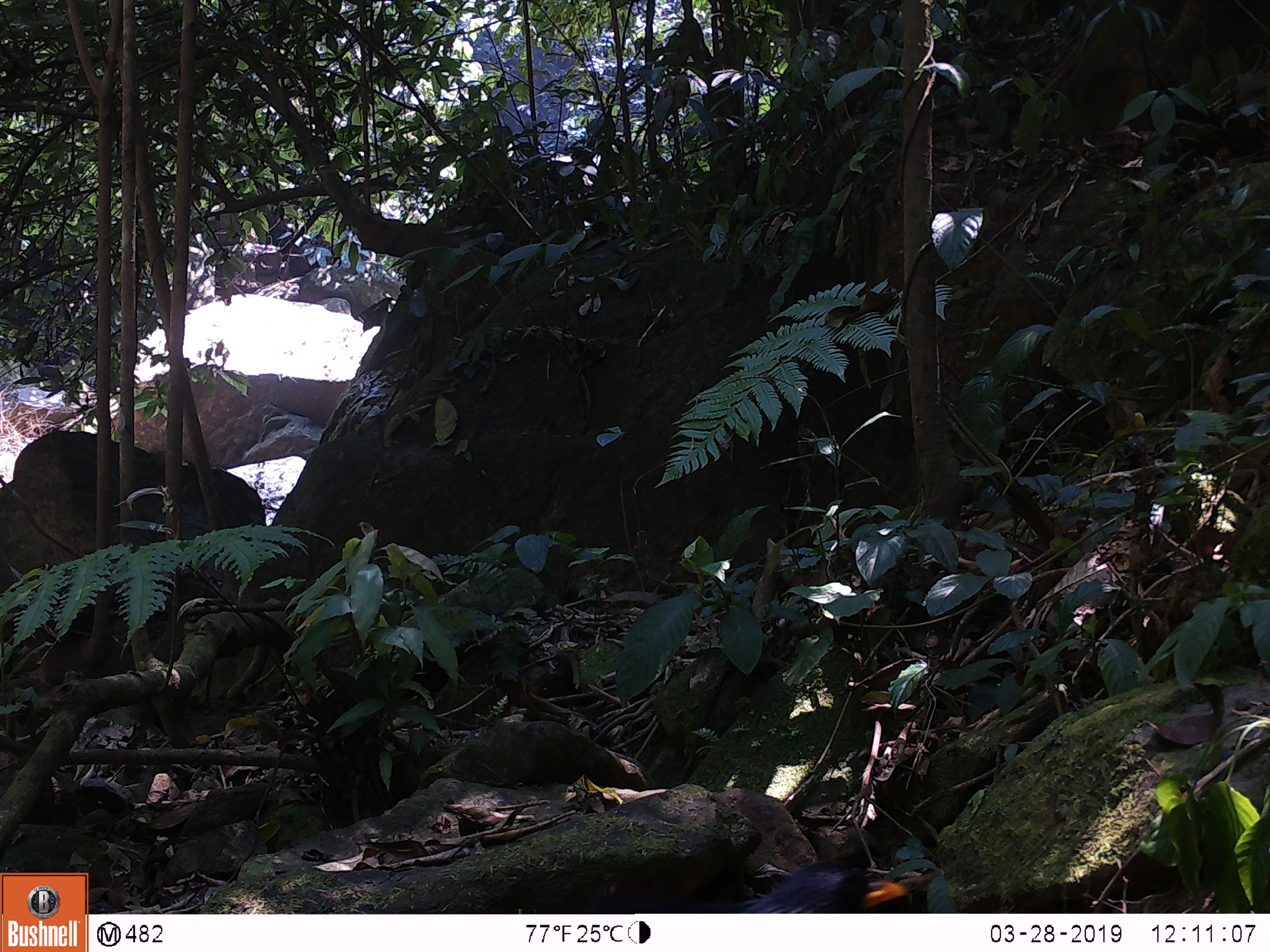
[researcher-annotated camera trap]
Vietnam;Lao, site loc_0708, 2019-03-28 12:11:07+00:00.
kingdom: Animalia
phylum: Chordata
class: Aves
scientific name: Aves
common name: bird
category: unidentified bird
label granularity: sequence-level